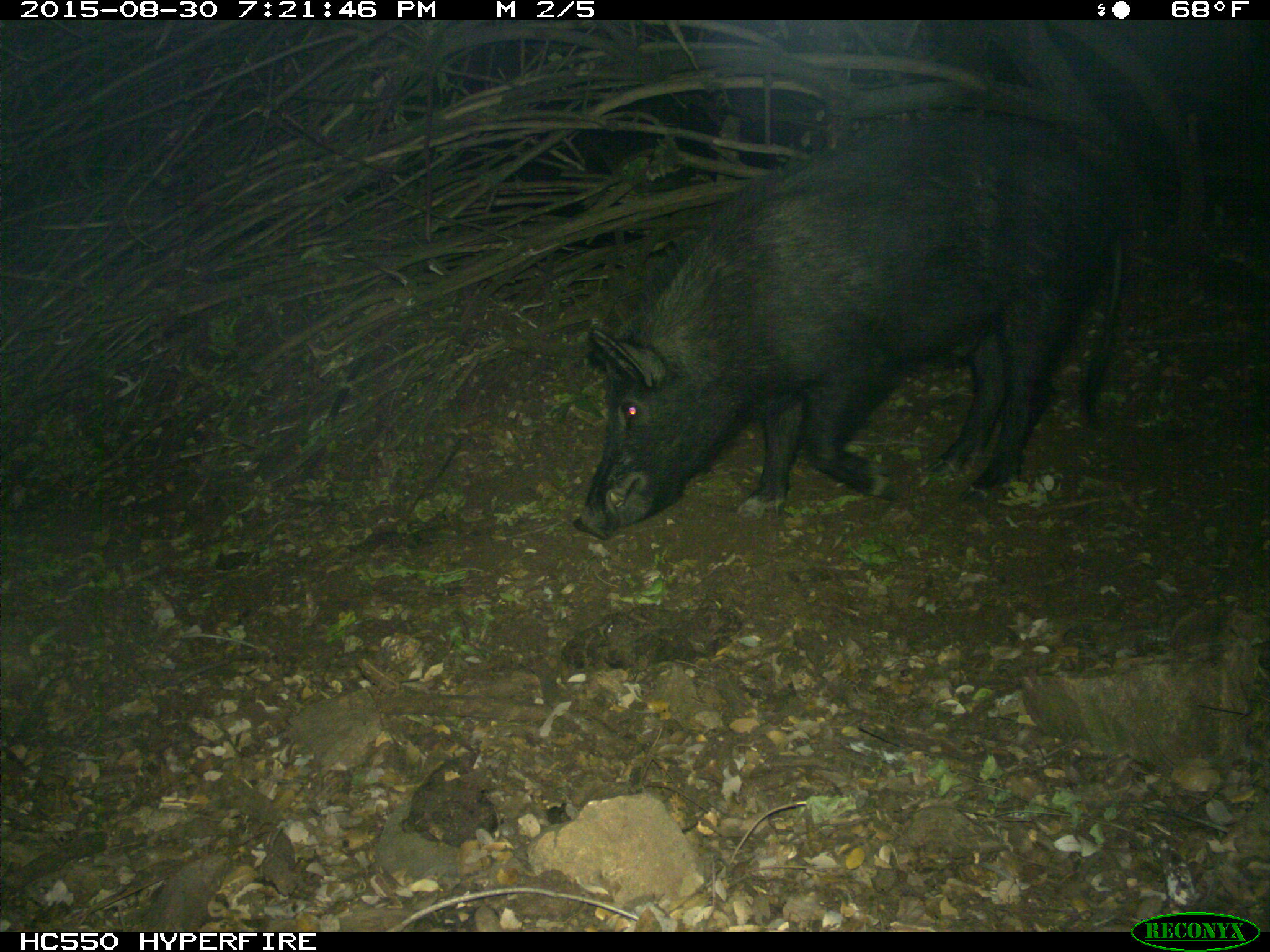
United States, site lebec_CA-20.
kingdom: Animalia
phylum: Chordata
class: Mammalia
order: Artiodactyla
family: Suidae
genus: Sus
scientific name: Sus scrofa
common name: wild boar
Sus scrofa (wild boar).